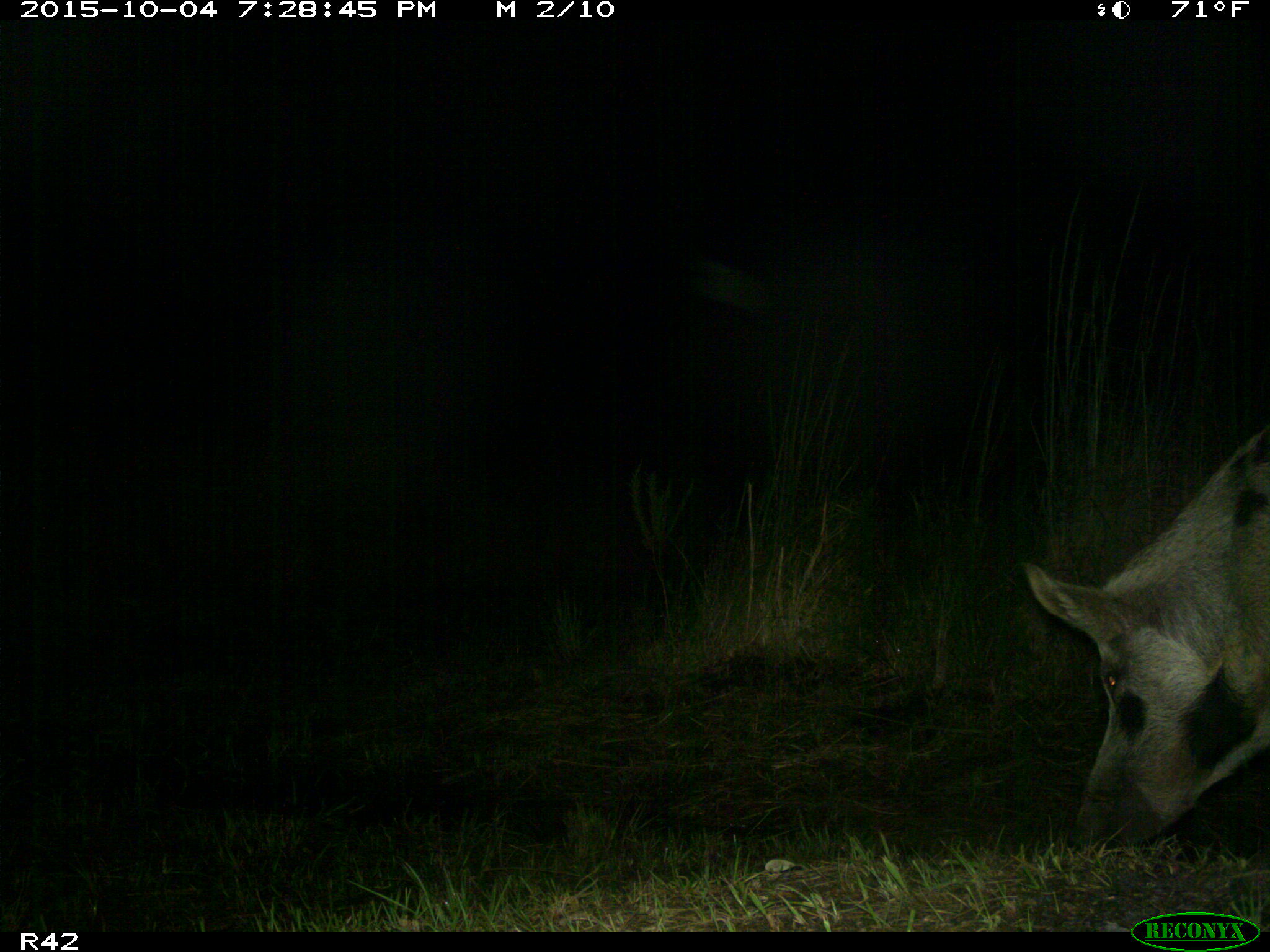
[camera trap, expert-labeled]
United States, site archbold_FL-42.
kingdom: Animalia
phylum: Chordata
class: Mammalia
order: Artiodactyla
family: Suidae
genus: Sus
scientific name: Sus scrofa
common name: wild boar